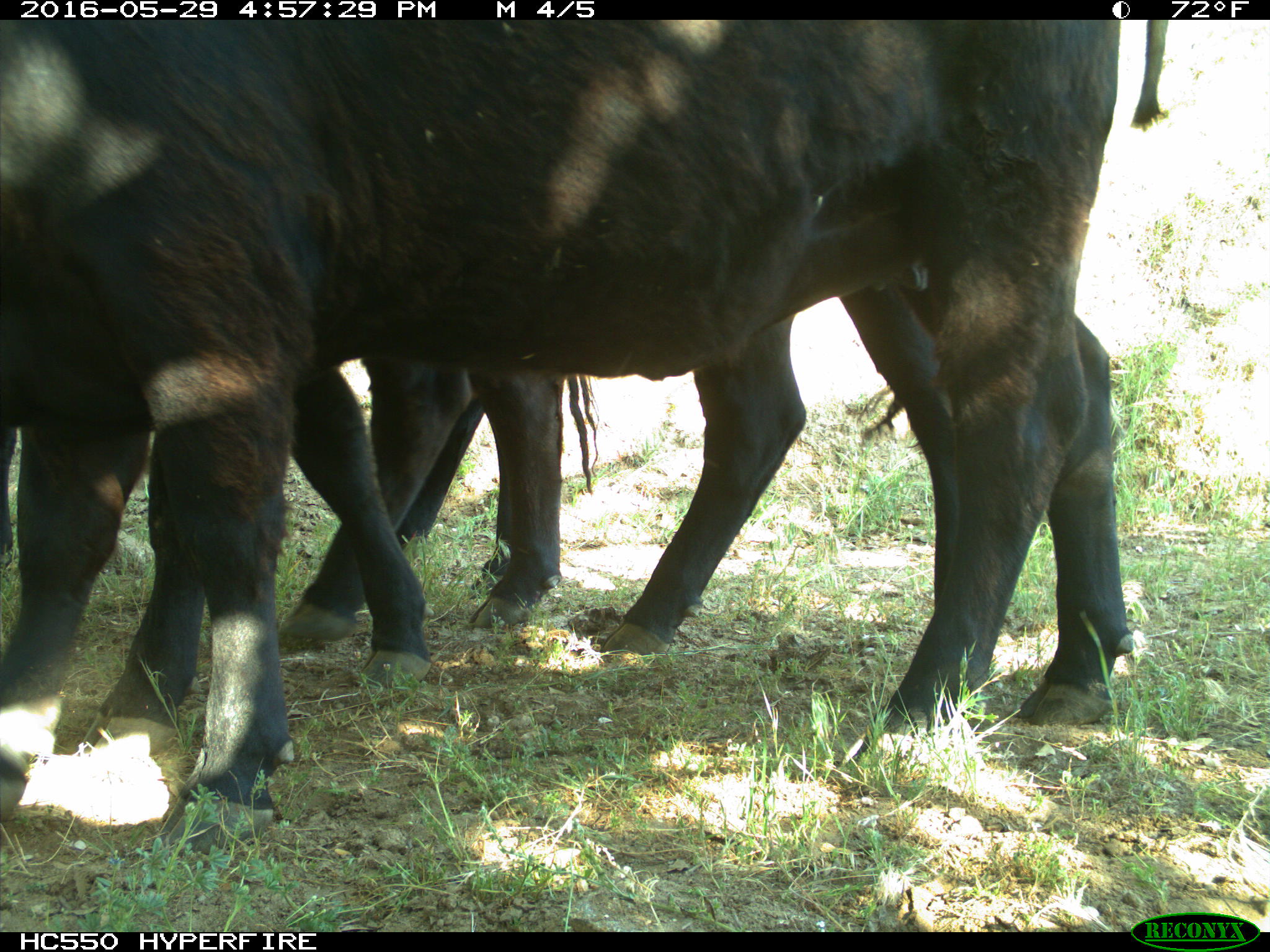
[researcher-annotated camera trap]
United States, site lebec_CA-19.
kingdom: Animalia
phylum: Chordata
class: Mammalia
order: Artiodactyla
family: Bovidae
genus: Bos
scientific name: Bos taurus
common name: domestic cow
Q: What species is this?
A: Bos taurus (domestic cow).